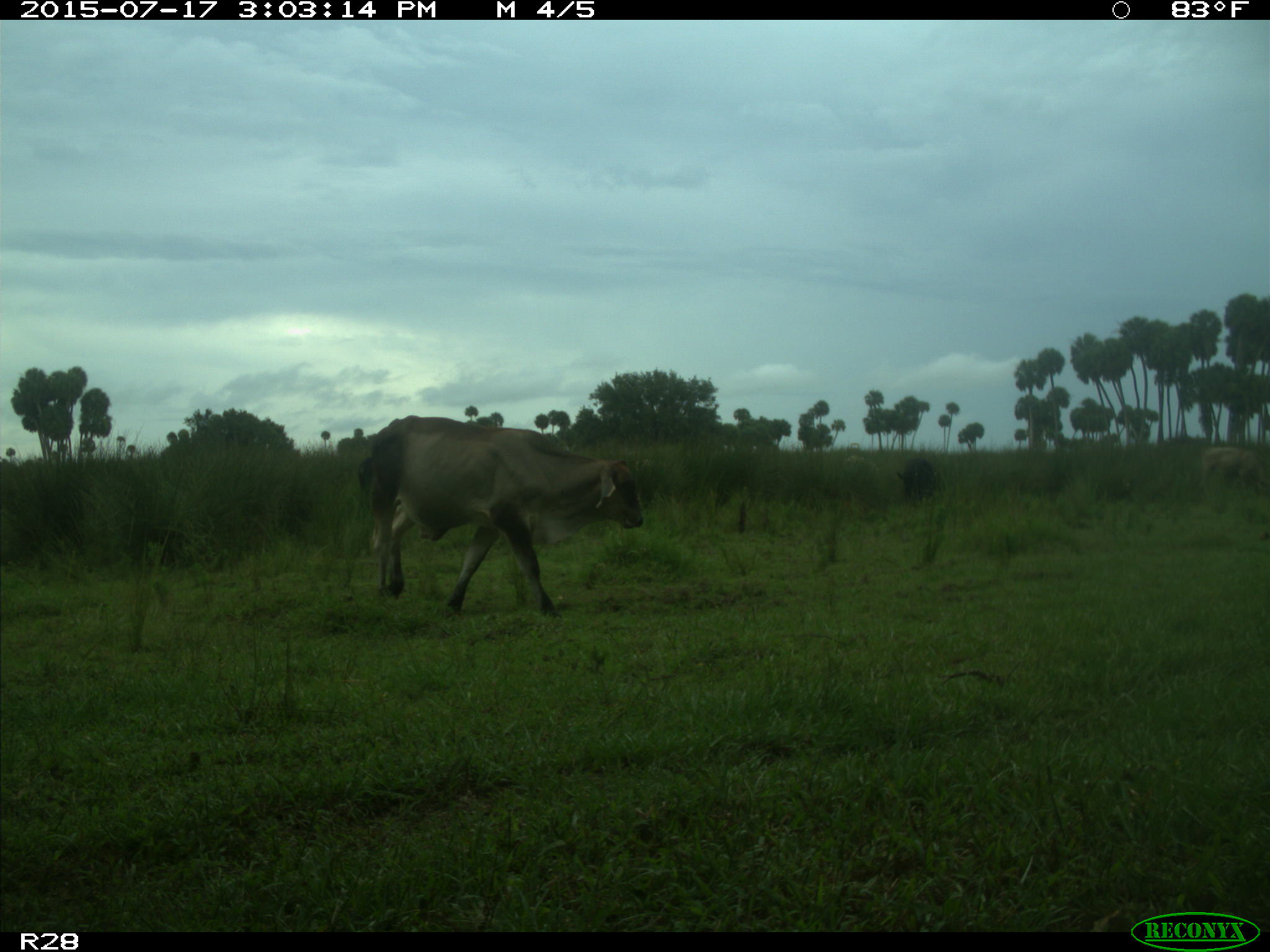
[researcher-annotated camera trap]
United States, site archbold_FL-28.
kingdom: Animalia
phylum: Chordata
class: Mammalia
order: Artiodactyla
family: Bovidae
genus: Bos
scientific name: Bos taurus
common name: domestic cow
Bos taurus (domestic cow).